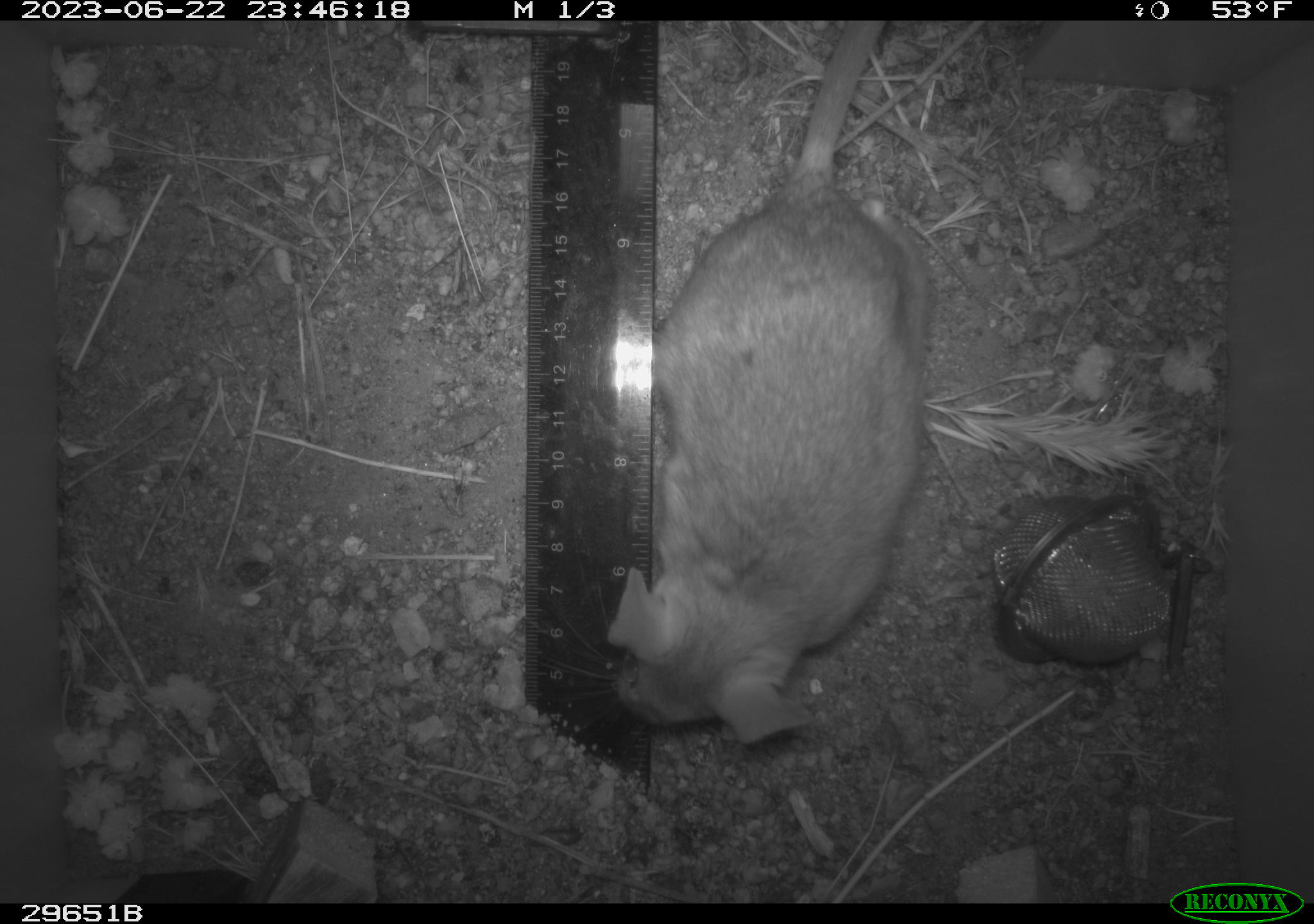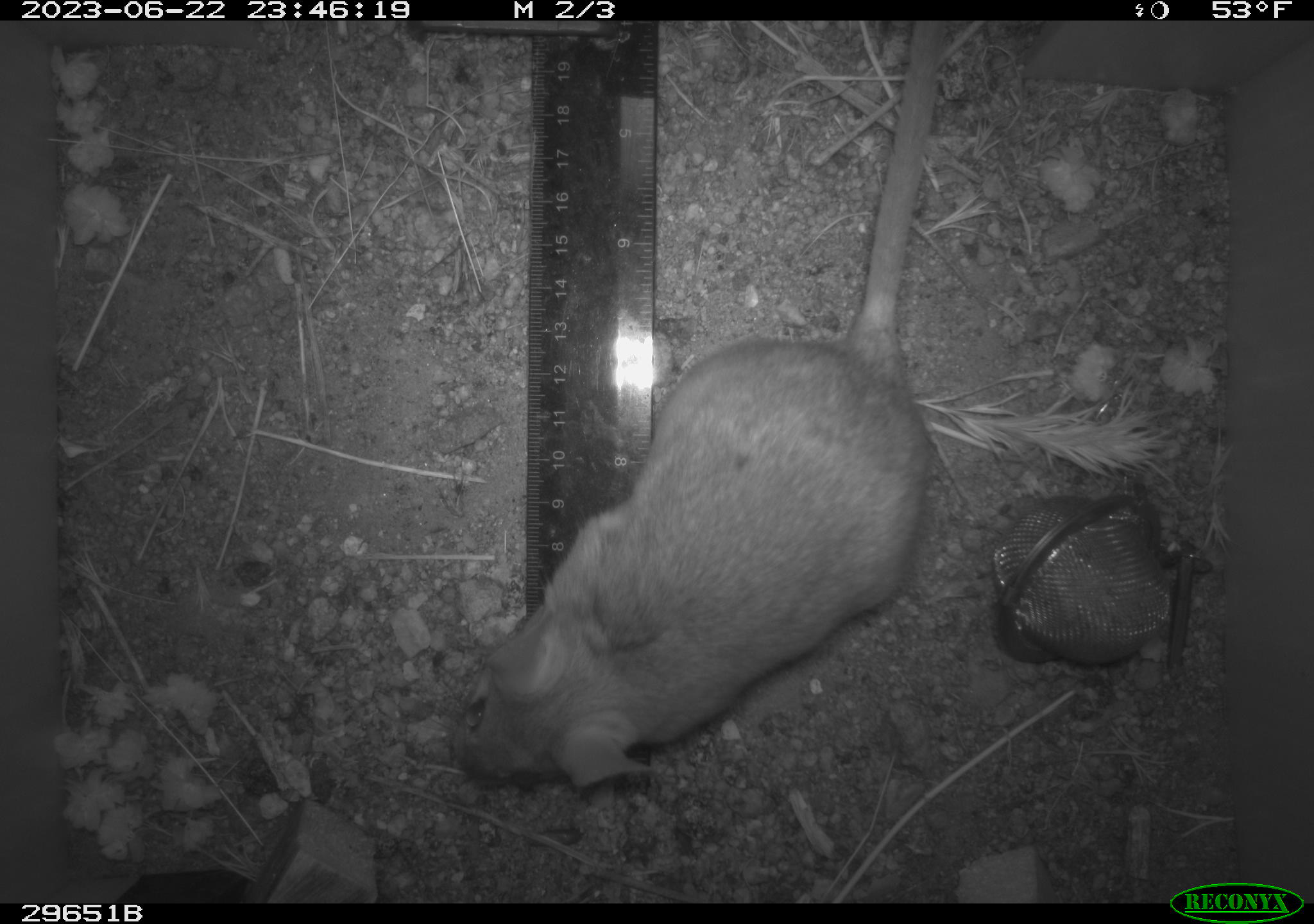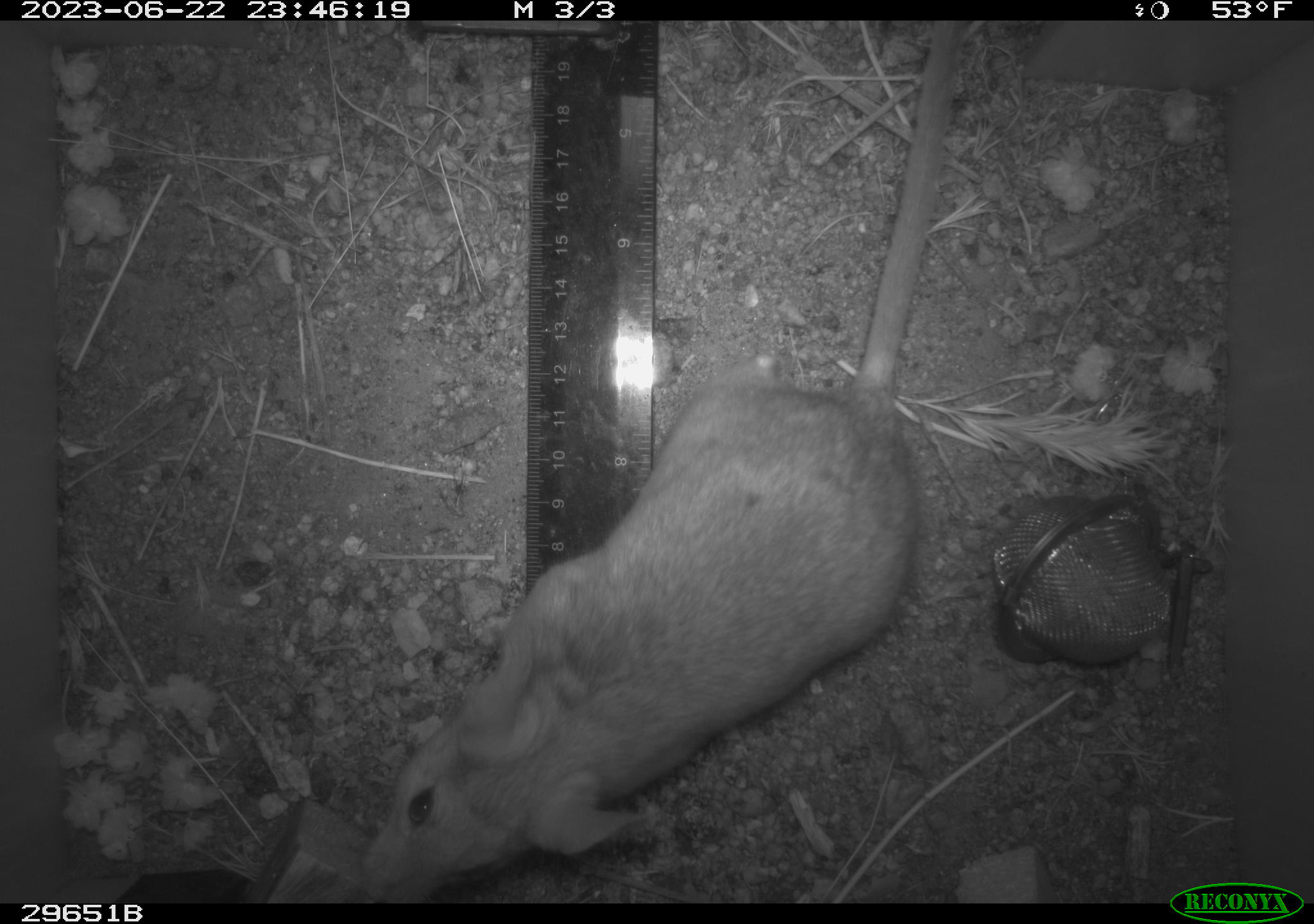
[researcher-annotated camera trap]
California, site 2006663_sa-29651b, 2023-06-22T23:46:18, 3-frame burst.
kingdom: Animalia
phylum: Chordata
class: Mammalia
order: Rodentia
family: Cricetidae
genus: Neotoma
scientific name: Neotoma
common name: pack rat or woodrat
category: neotoma species